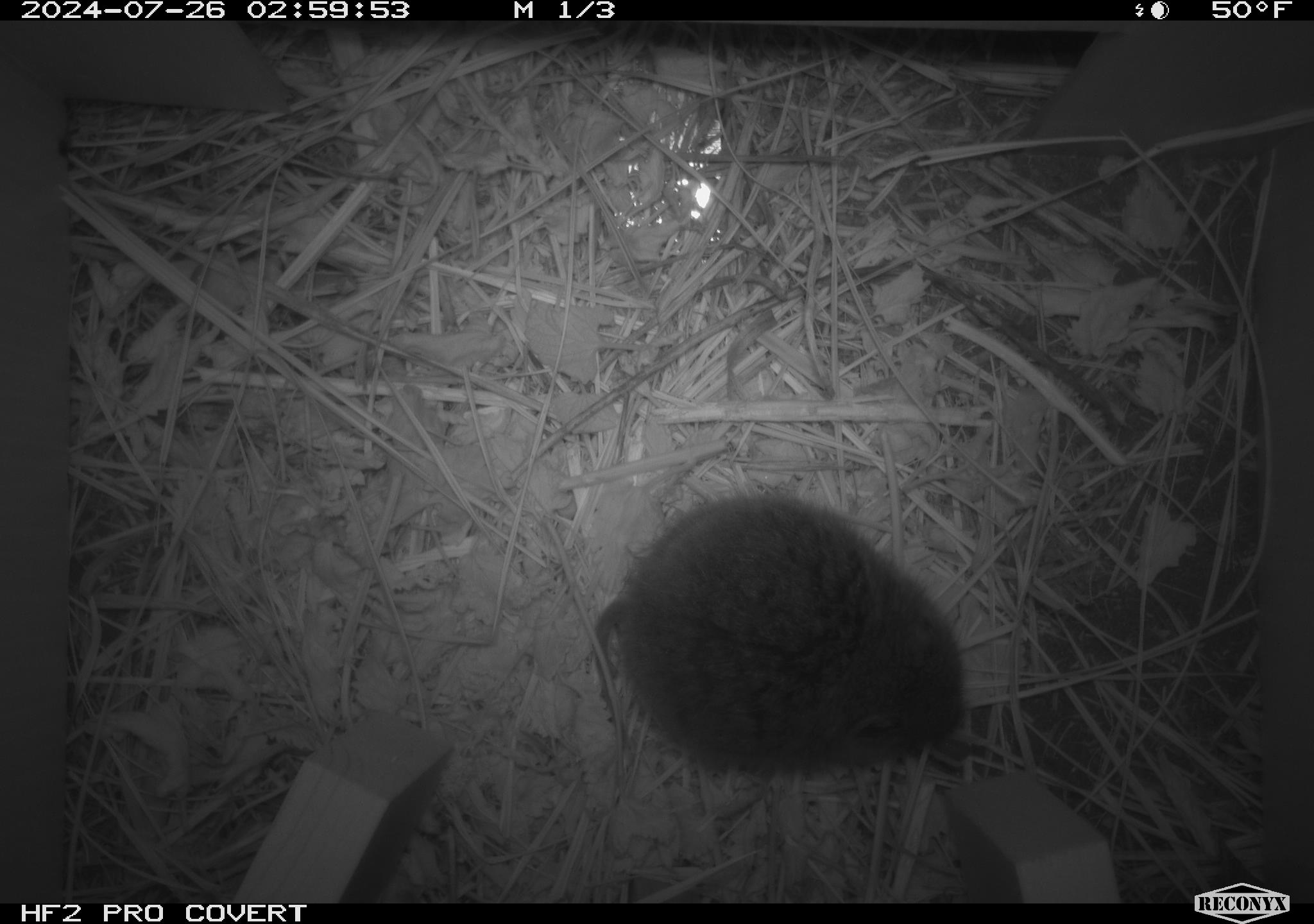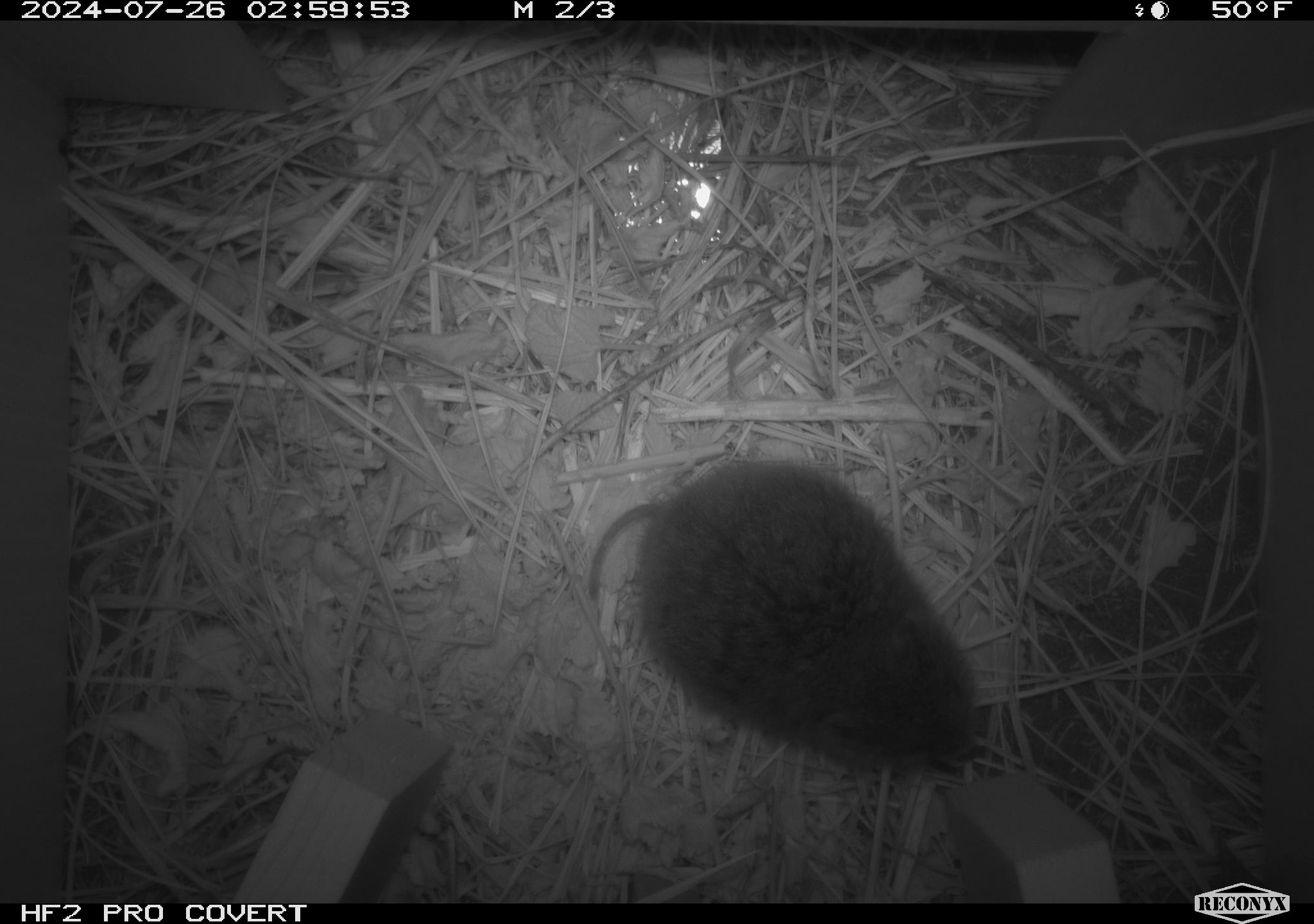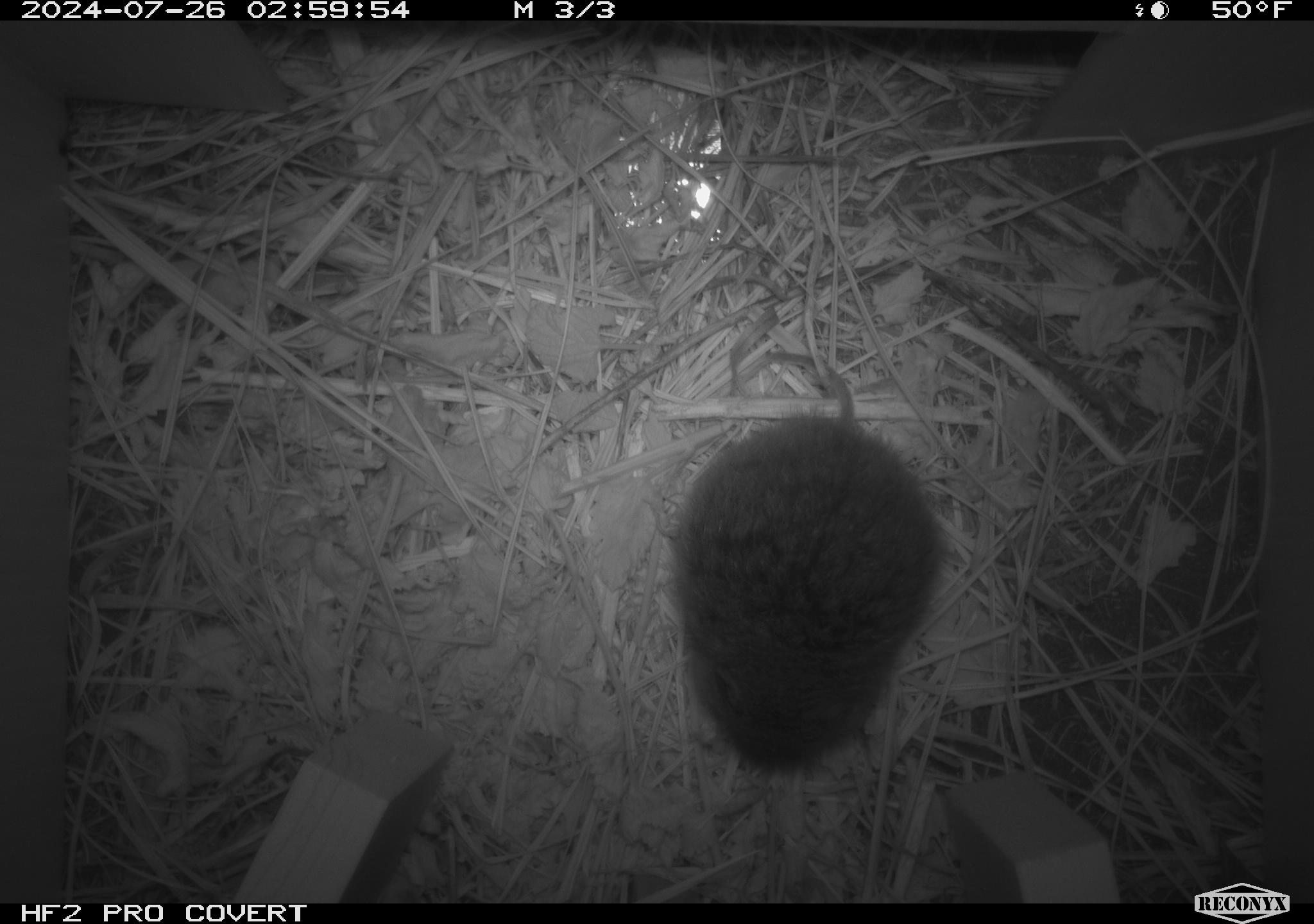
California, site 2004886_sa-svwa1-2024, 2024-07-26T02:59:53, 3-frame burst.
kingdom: Animalia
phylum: Chordata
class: Mammalia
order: Rodentia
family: Cricetidae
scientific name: Arvicolinae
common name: voles, lemmings, and muskrats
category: arvicolinae subfamily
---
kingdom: Animalia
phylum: Arthropoda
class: Malacostraca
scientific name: Malacostraca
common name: amphipods, crabs, isopods, krill, lobsters and shrimps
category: malacostracan